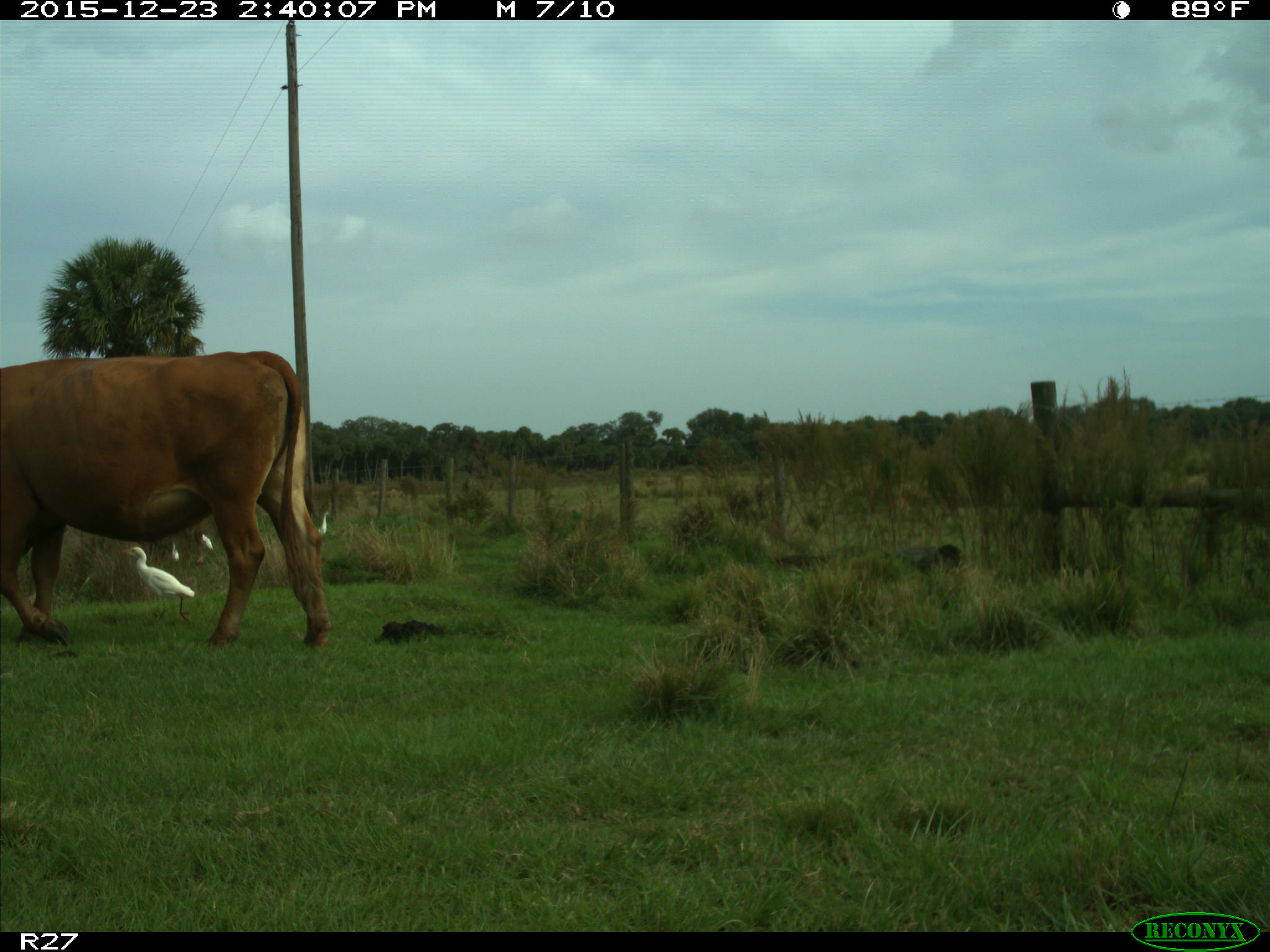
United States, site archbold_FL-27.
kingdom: Animalia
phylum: Chordata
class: Mammalia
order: Artiodactyla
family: Bovidae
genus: Bos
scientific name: Bos taurus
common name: domestic cow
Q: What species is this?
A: Bos taurus (domestic cow).